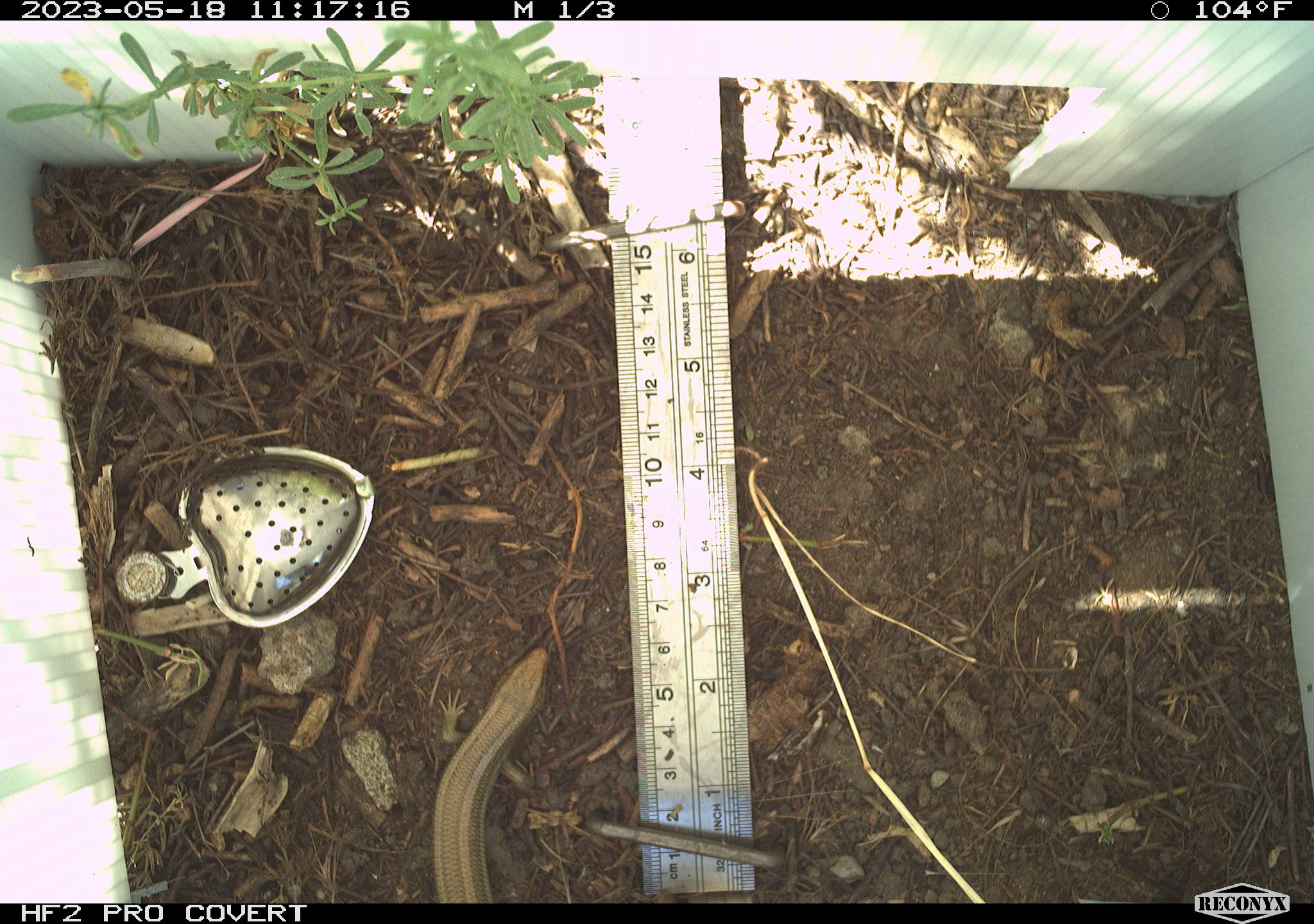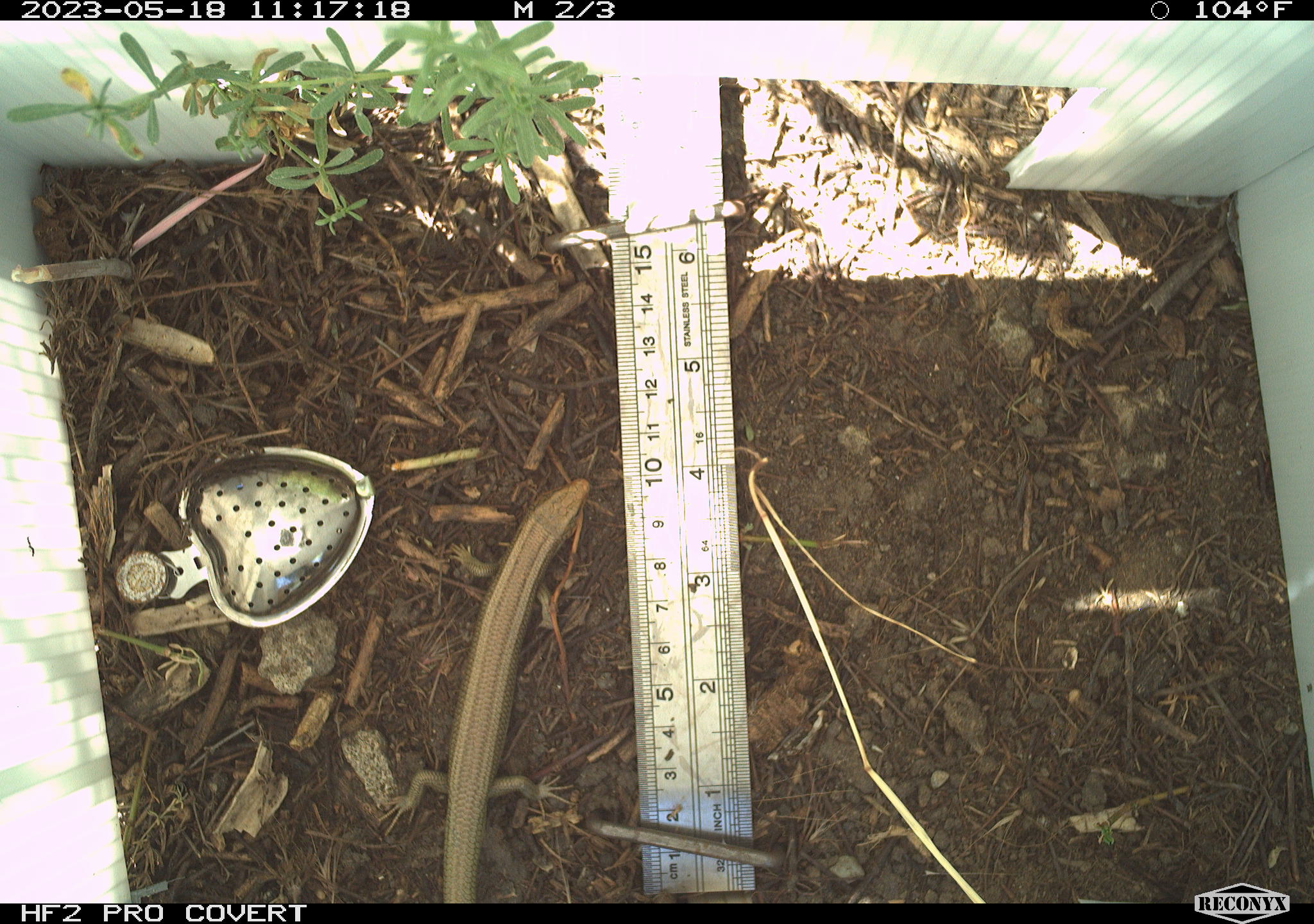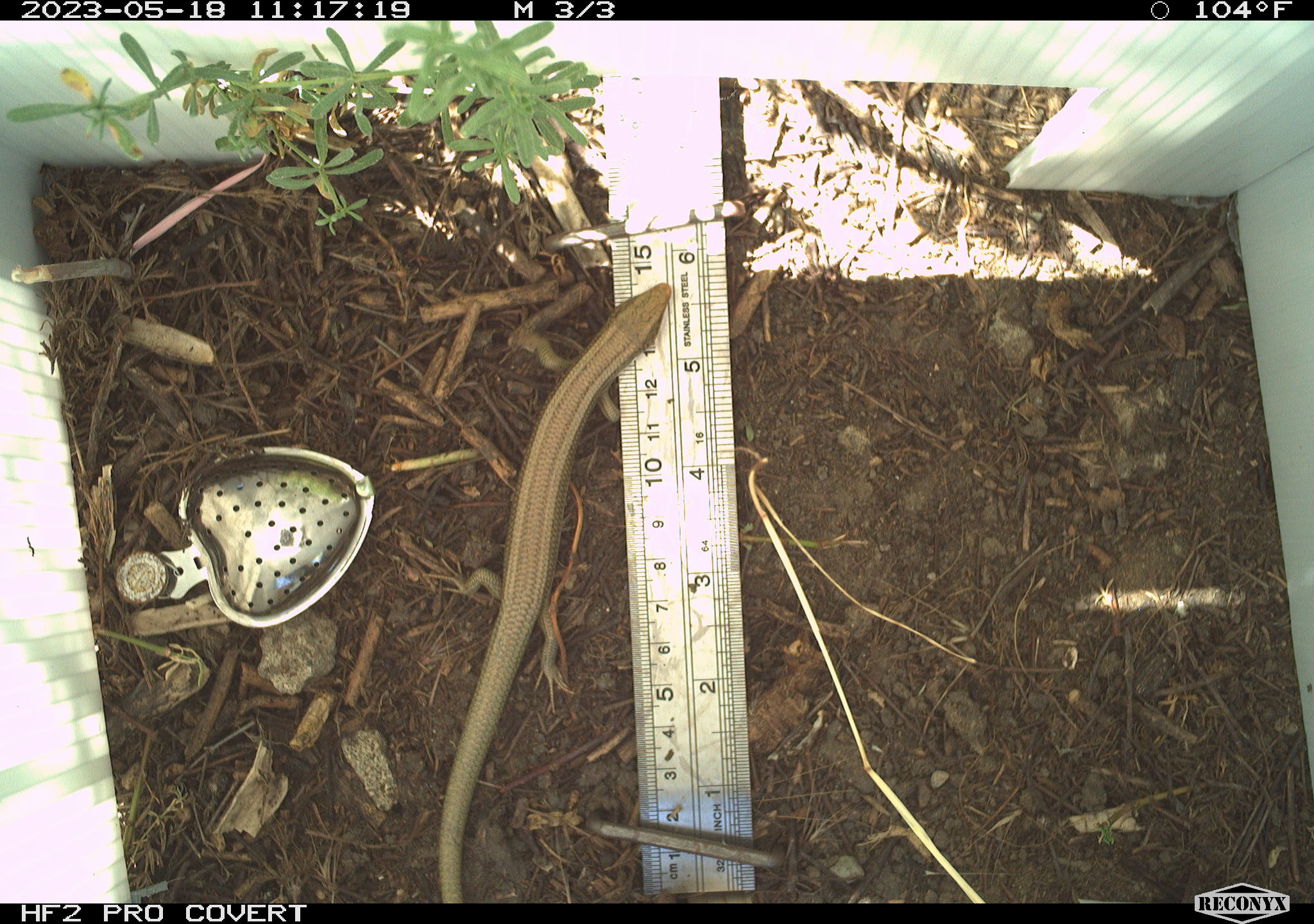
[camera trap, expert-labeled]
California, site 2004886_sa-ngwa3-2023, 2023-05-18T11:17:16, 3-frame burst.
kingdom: Animalia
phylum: Chordata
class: Reptilia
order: Squamata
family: Scincidae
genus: Plestiodon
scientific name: Plestiodon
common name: blue-tailed skinks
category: plestiodon species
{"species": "plestiodon species (blue-tailed skinks) (Plestiodon)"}